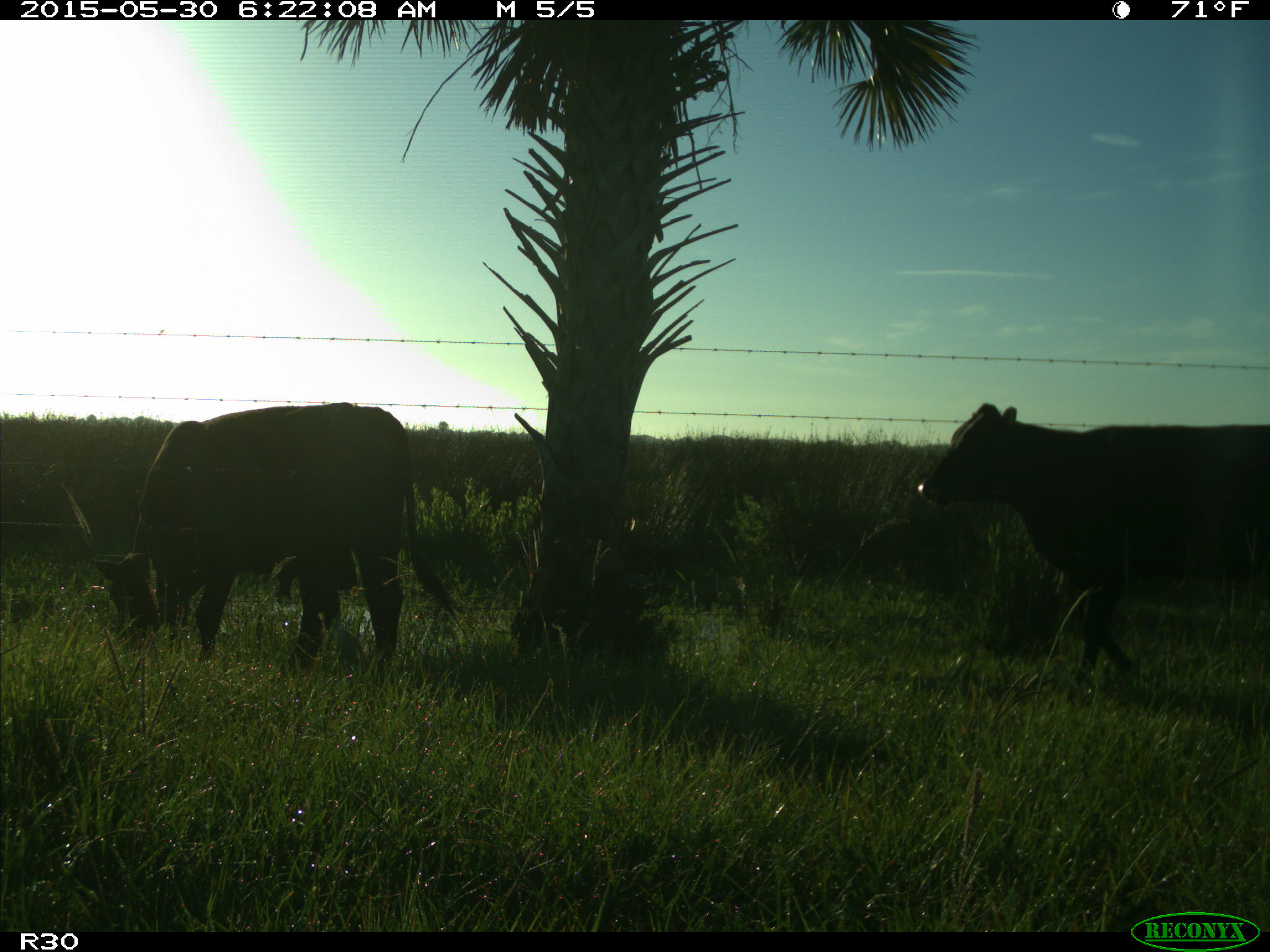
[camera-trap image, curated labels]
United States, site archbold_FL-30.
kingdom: Animalia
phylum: Chordata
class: Mammalia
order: Artiodactyla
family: Bovidae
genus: Bos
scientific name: Bos taurus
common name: domestic cow